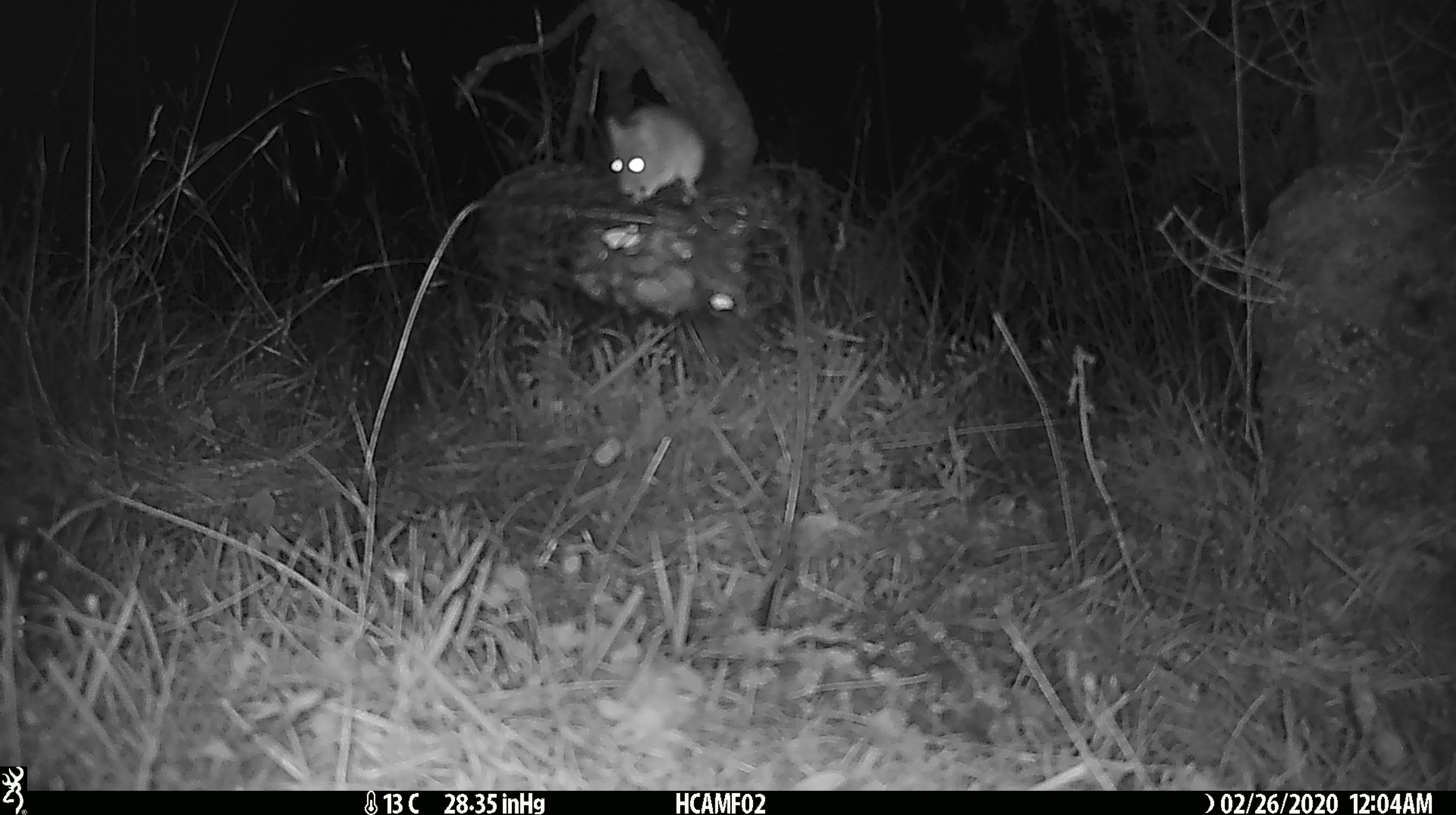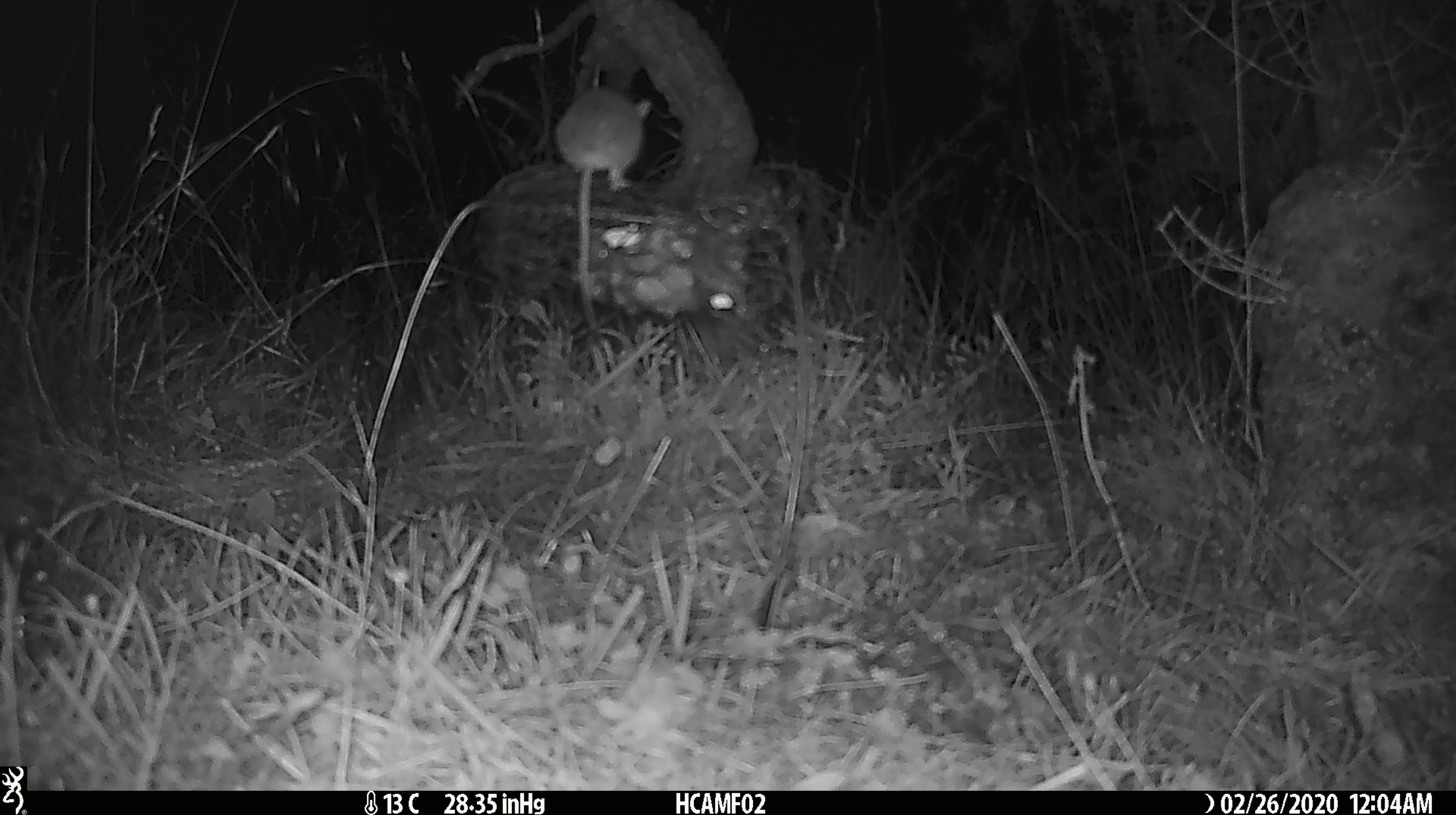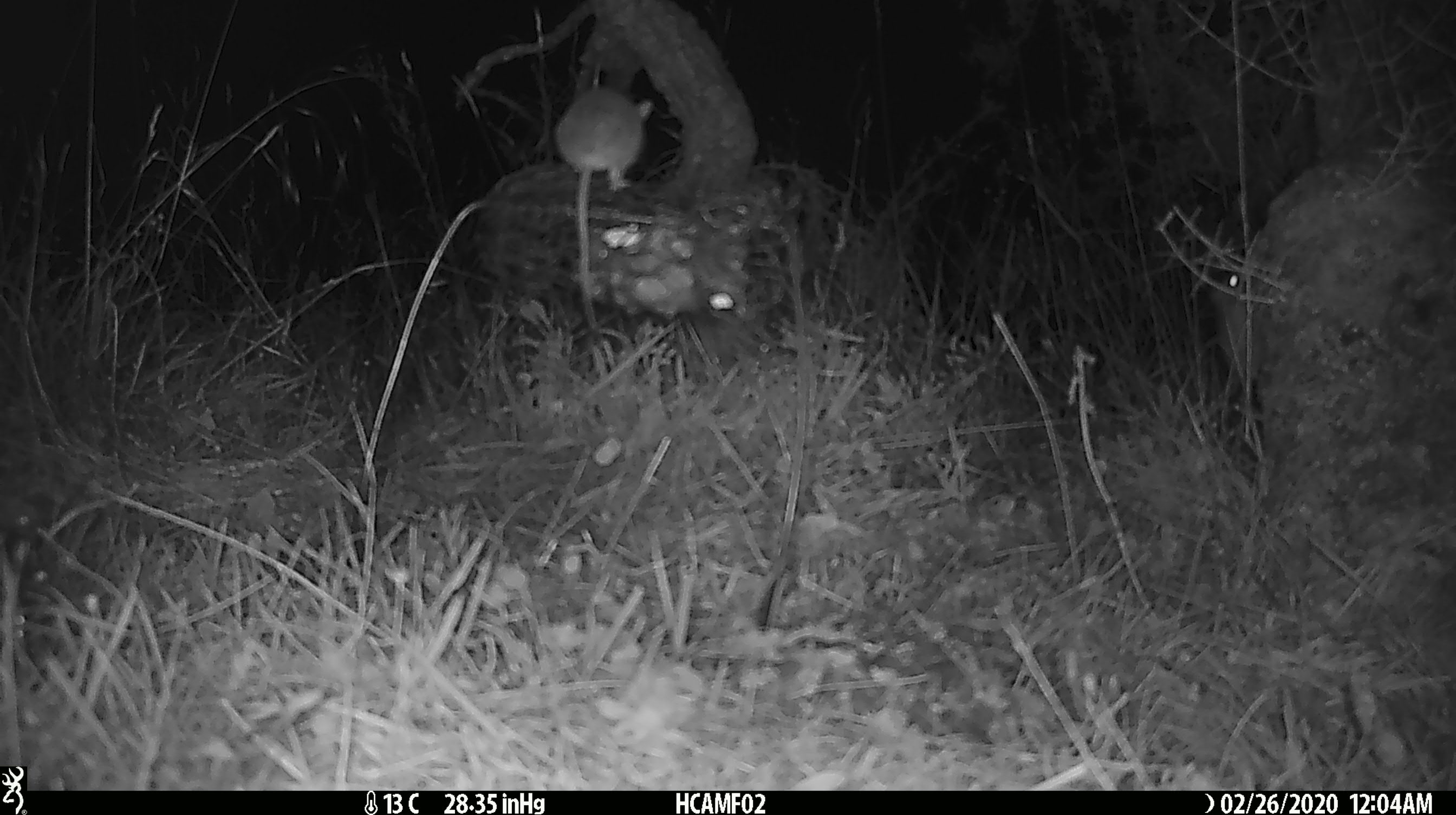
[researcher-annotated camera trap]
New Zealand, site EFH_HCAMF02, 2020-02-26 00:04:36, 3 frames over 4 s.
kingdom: Animalia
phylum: Chordata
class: Mammalia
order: Rodentia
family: Muridae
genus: Mus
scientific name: Mus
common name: mouse